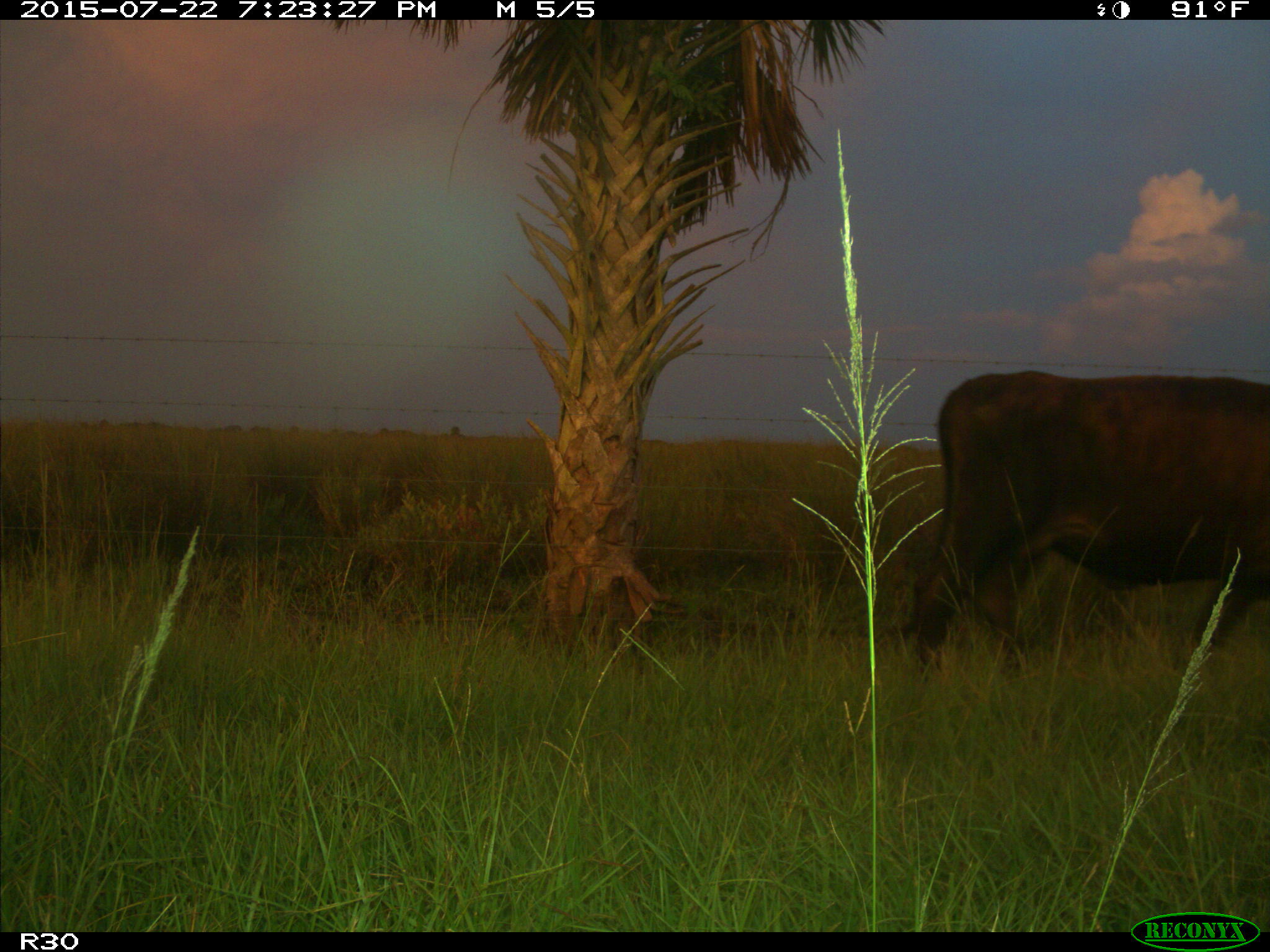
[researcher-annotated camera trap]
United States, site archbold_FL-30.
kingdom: Animalia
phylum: Chordata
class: Mammalia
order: Artiodactyla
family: Bovidae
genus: Bos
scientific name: Bos taurus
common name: domestic cow